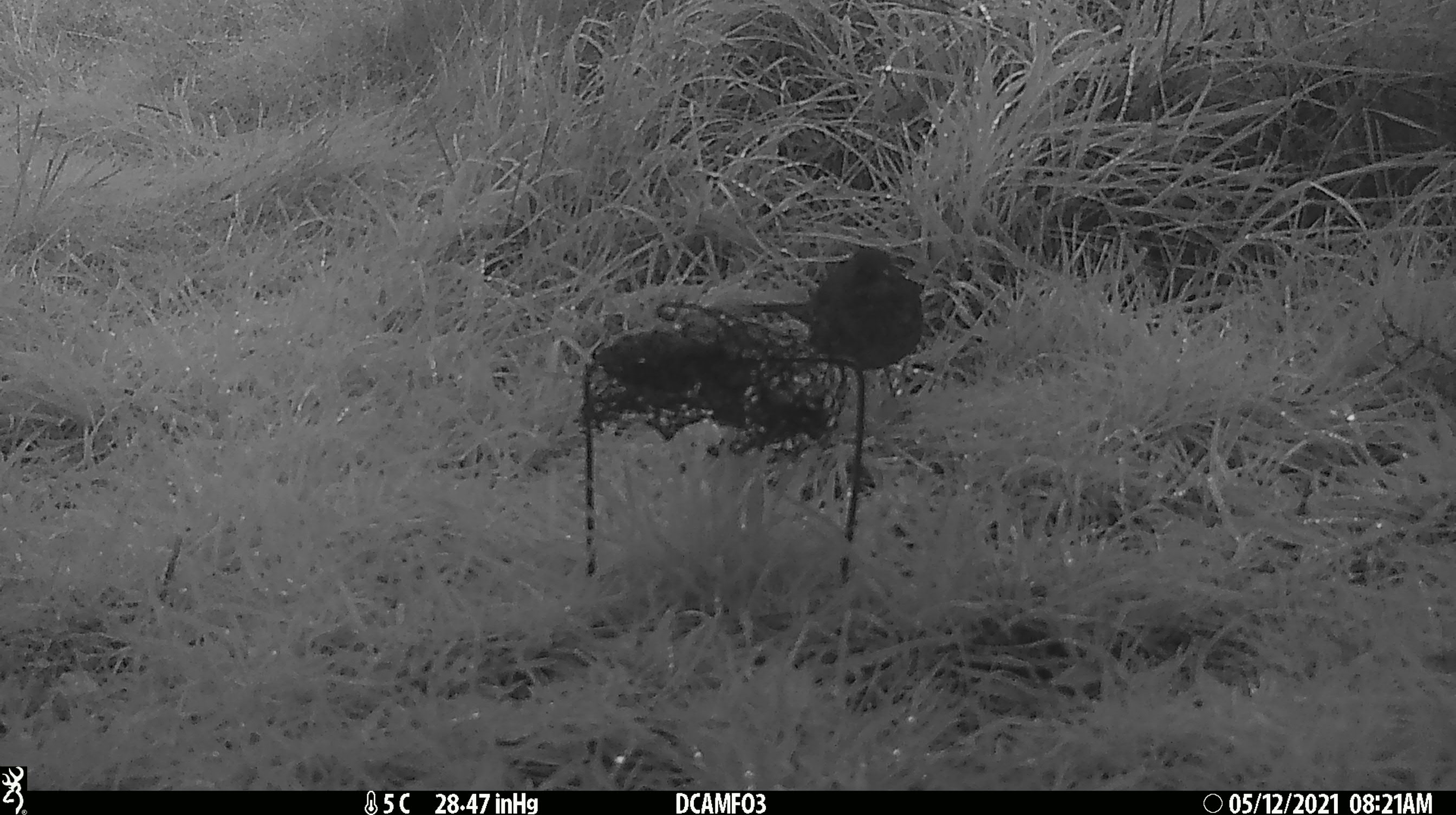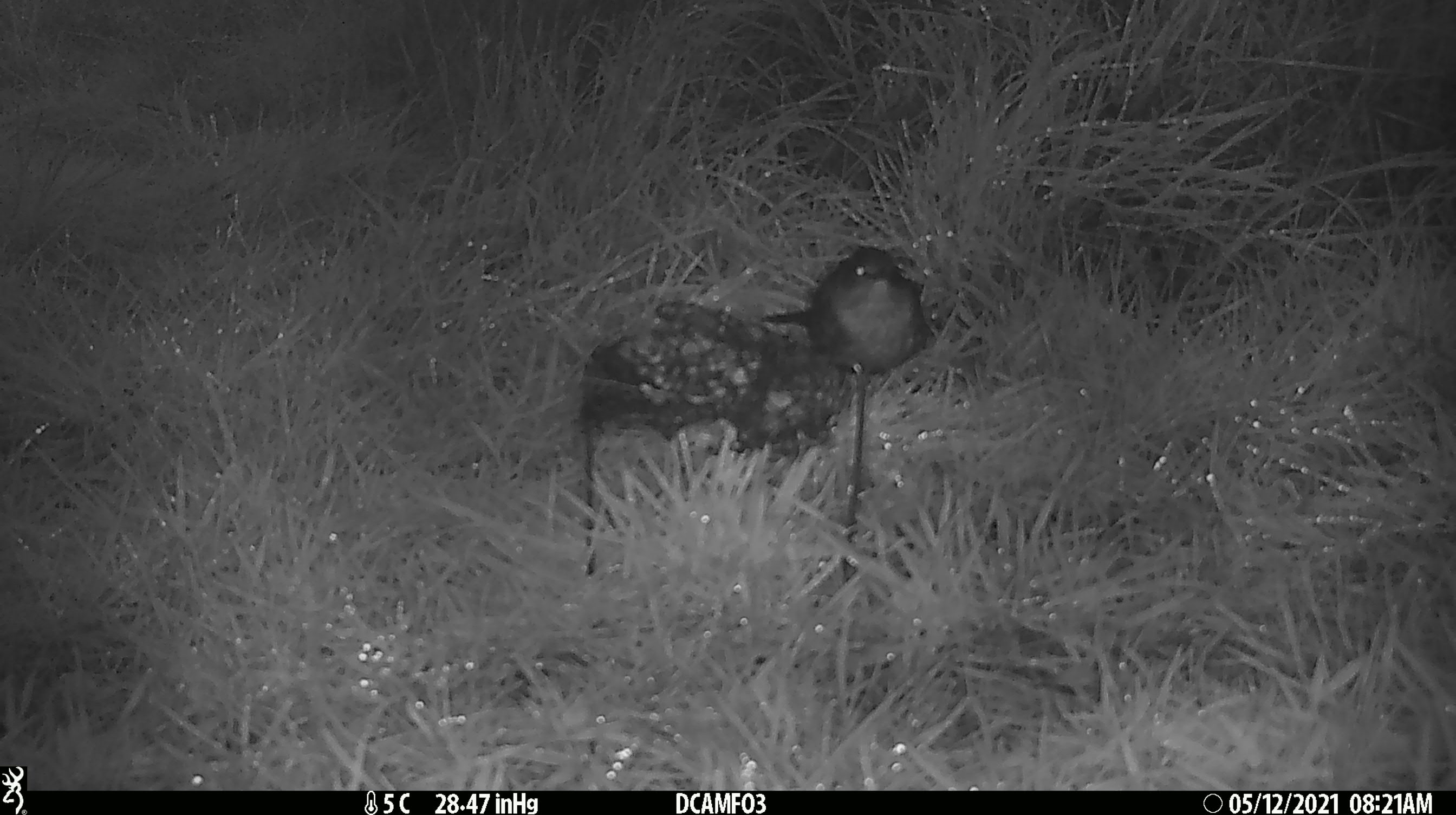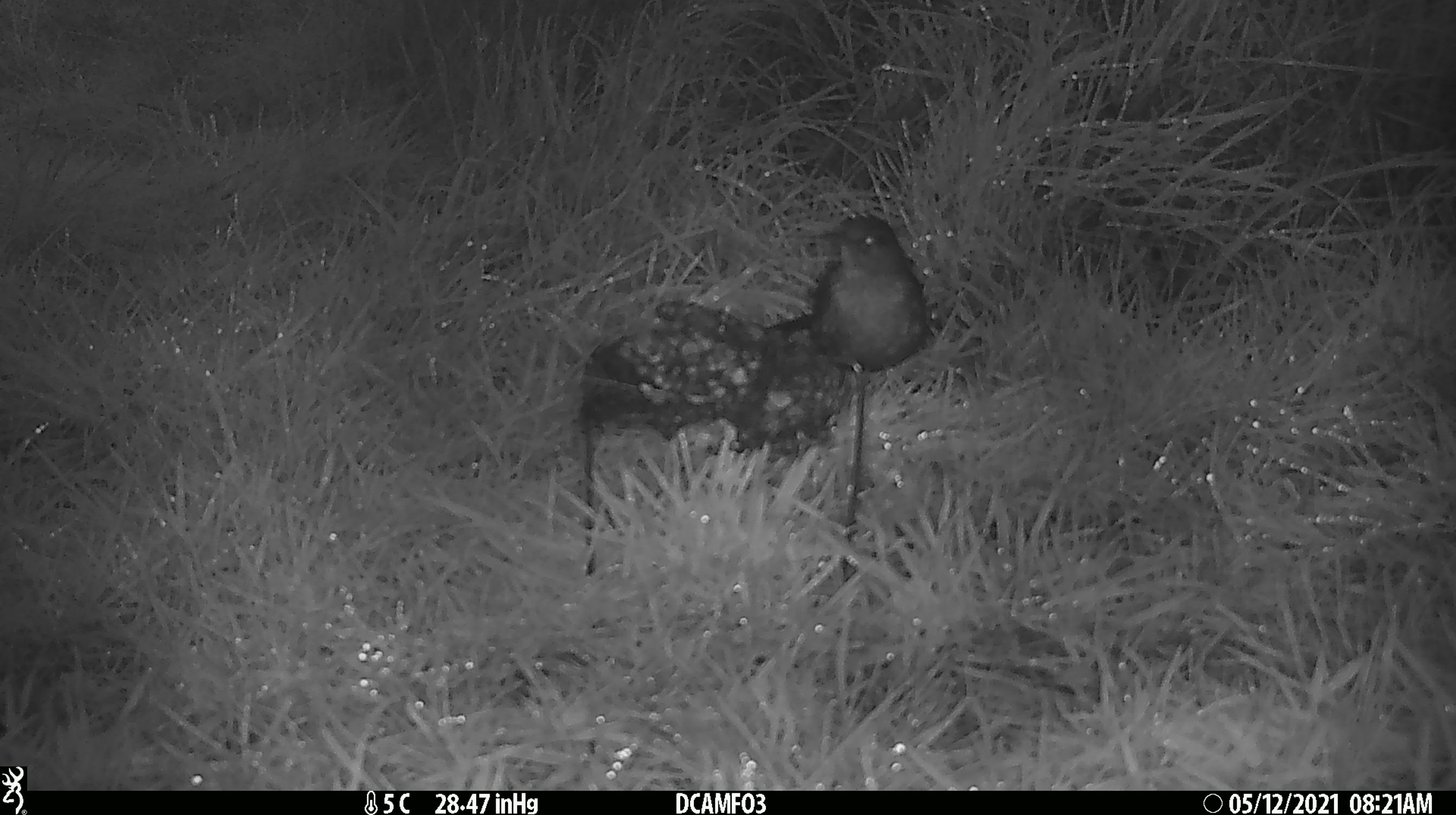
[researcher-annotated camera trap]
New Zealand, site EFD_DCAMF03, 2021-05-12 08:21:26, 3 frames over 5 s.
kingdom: Animalia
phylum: Chordata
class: Aves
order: Passeriformes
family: Turdidae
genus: Turdus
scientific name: Turdus philomelos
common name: song thrush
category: thrush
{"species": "thrush (song thrush) (Turdus philomelos)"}